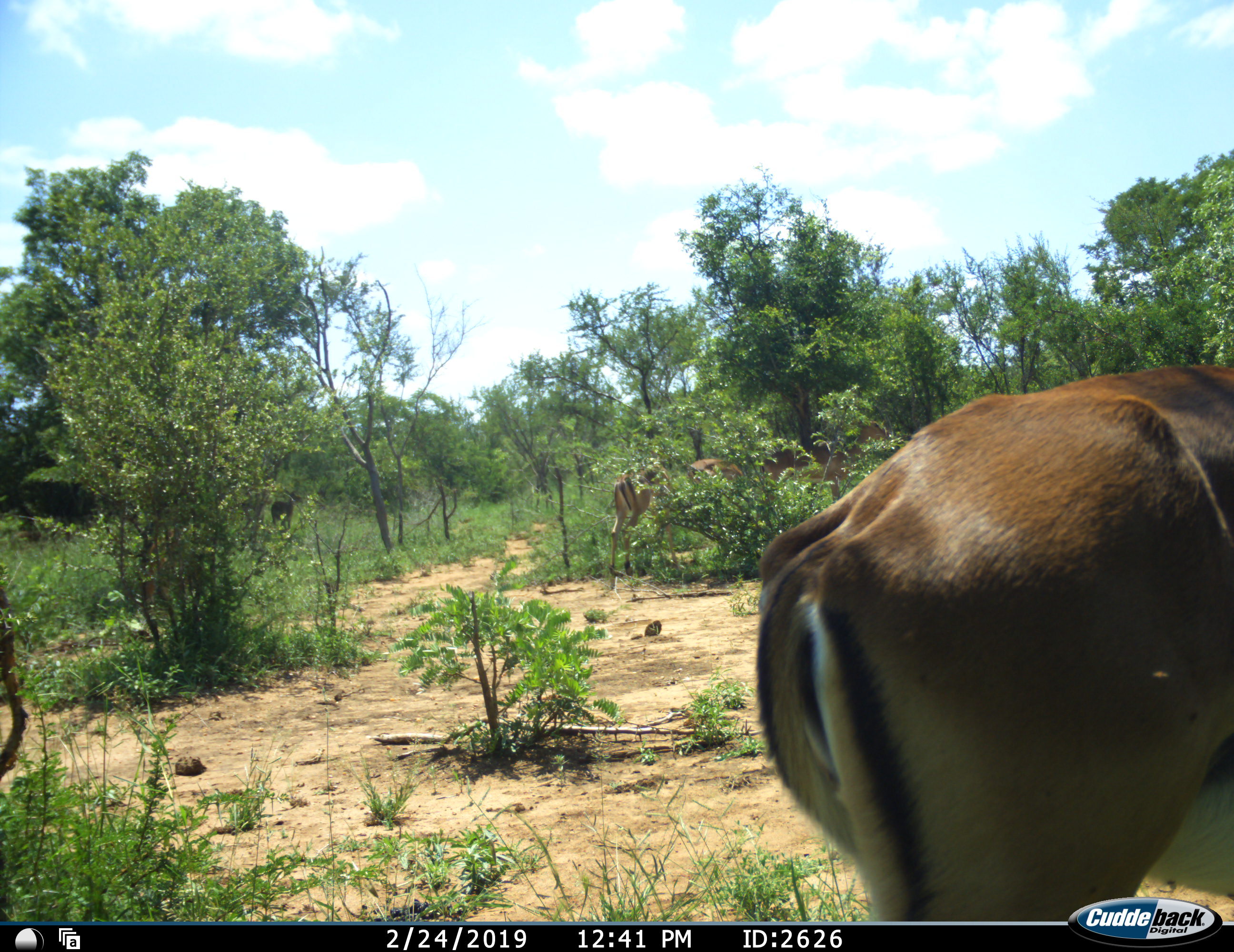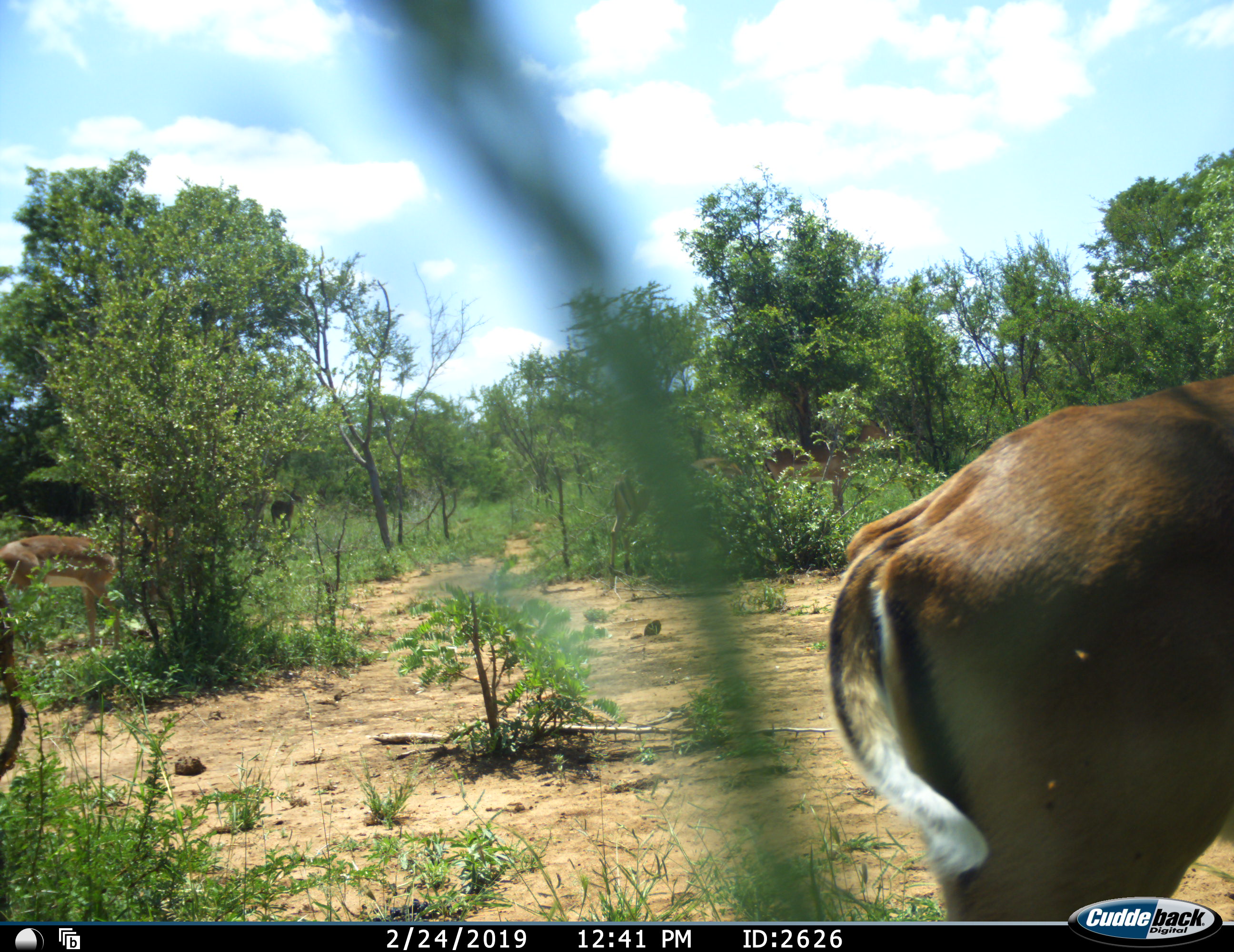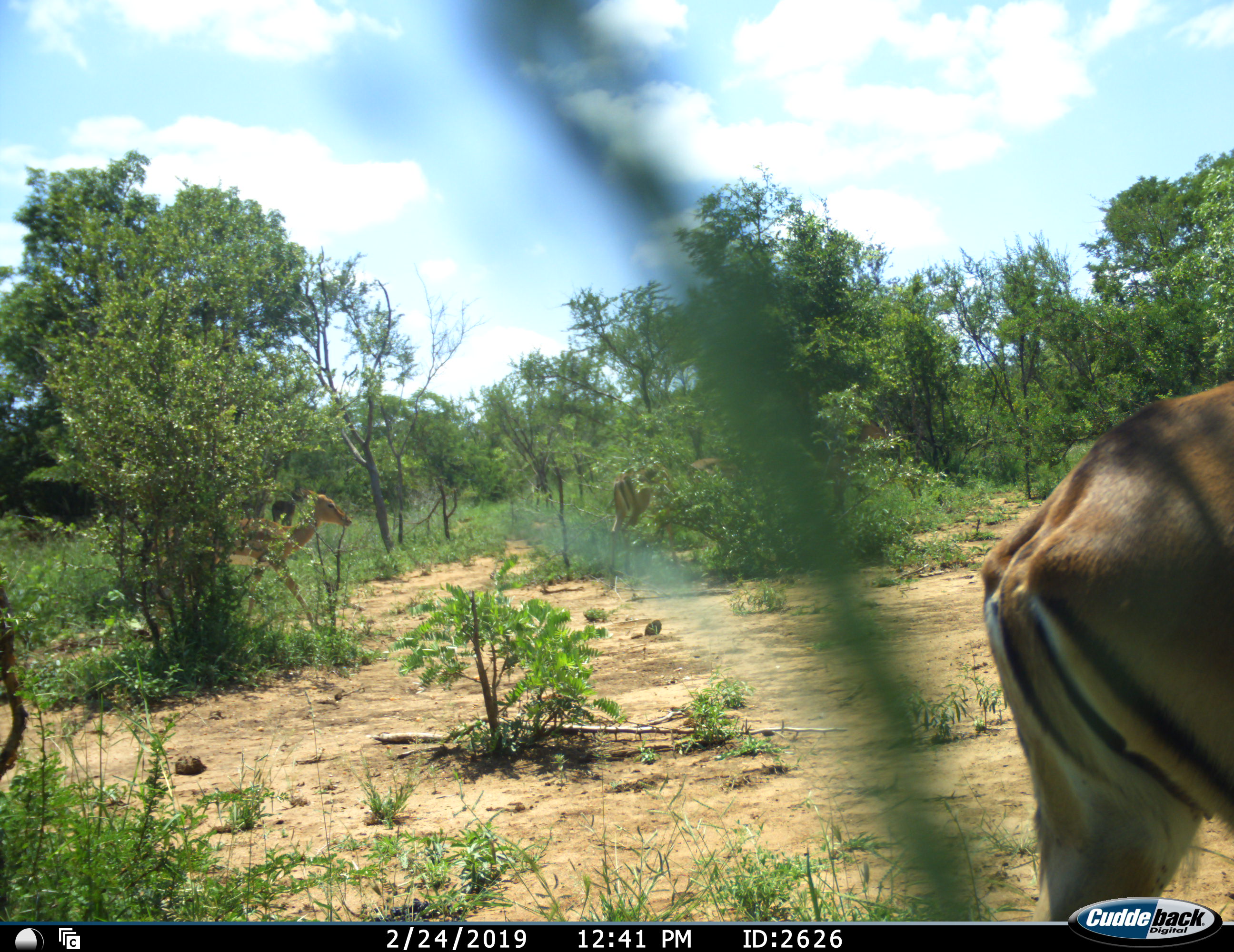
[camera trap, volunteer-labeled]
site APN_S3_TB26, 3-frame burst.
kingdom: Animalia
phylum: Chordata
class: Mammalia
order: Artiodactyla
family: Bovidae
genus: Aepyceros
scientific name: Aepyceros melampus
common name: impala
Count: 5.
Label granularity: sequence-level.